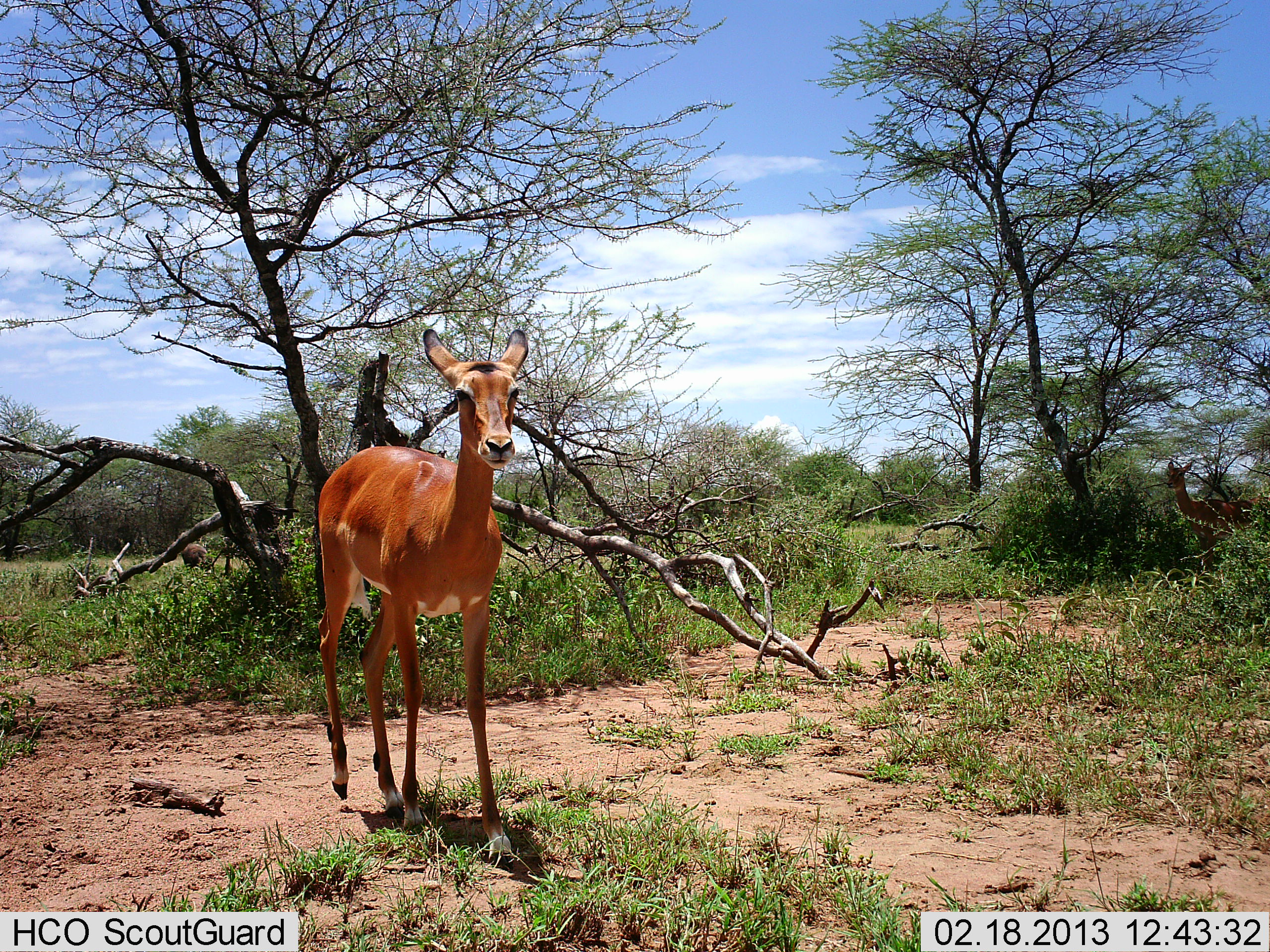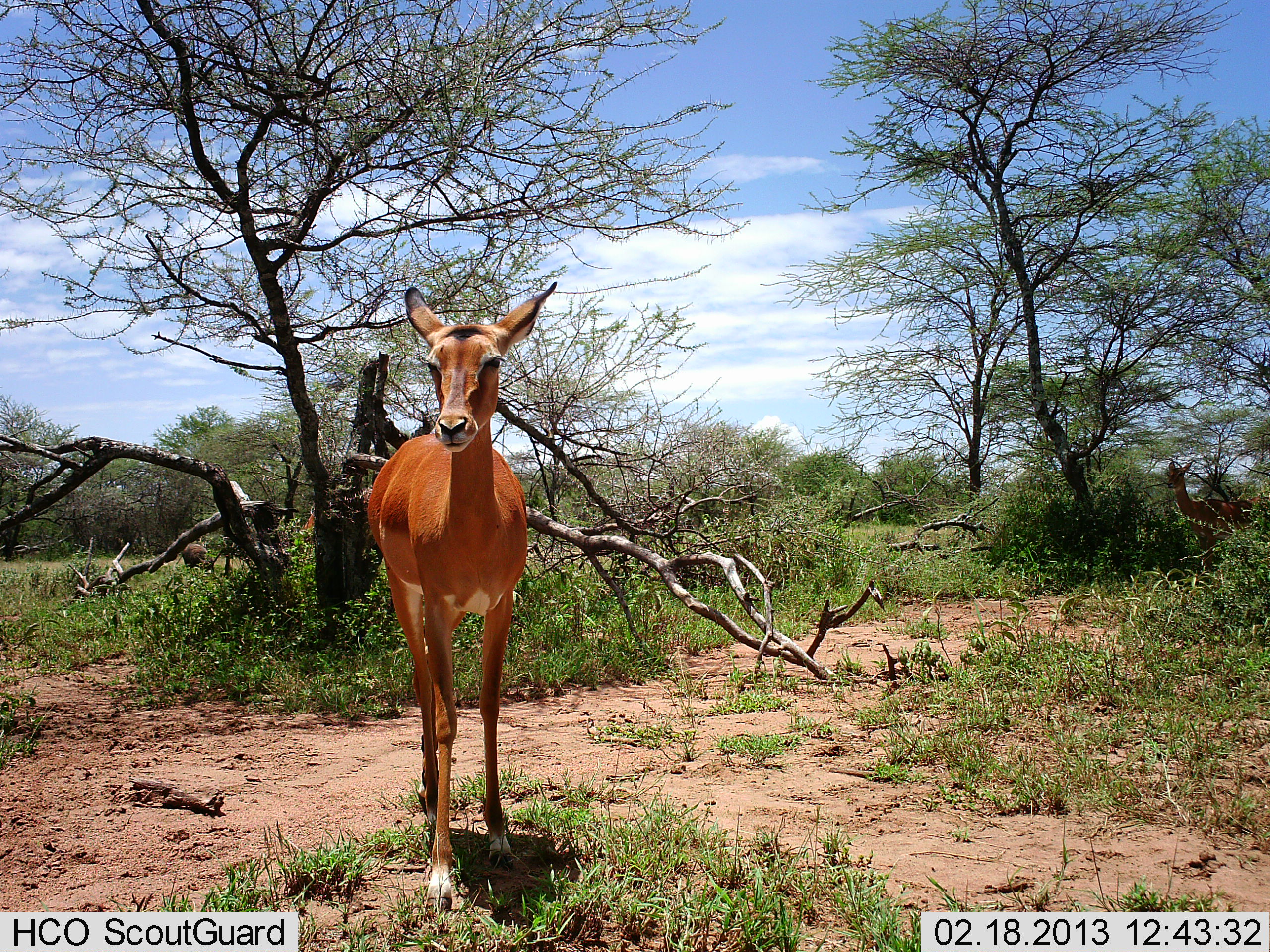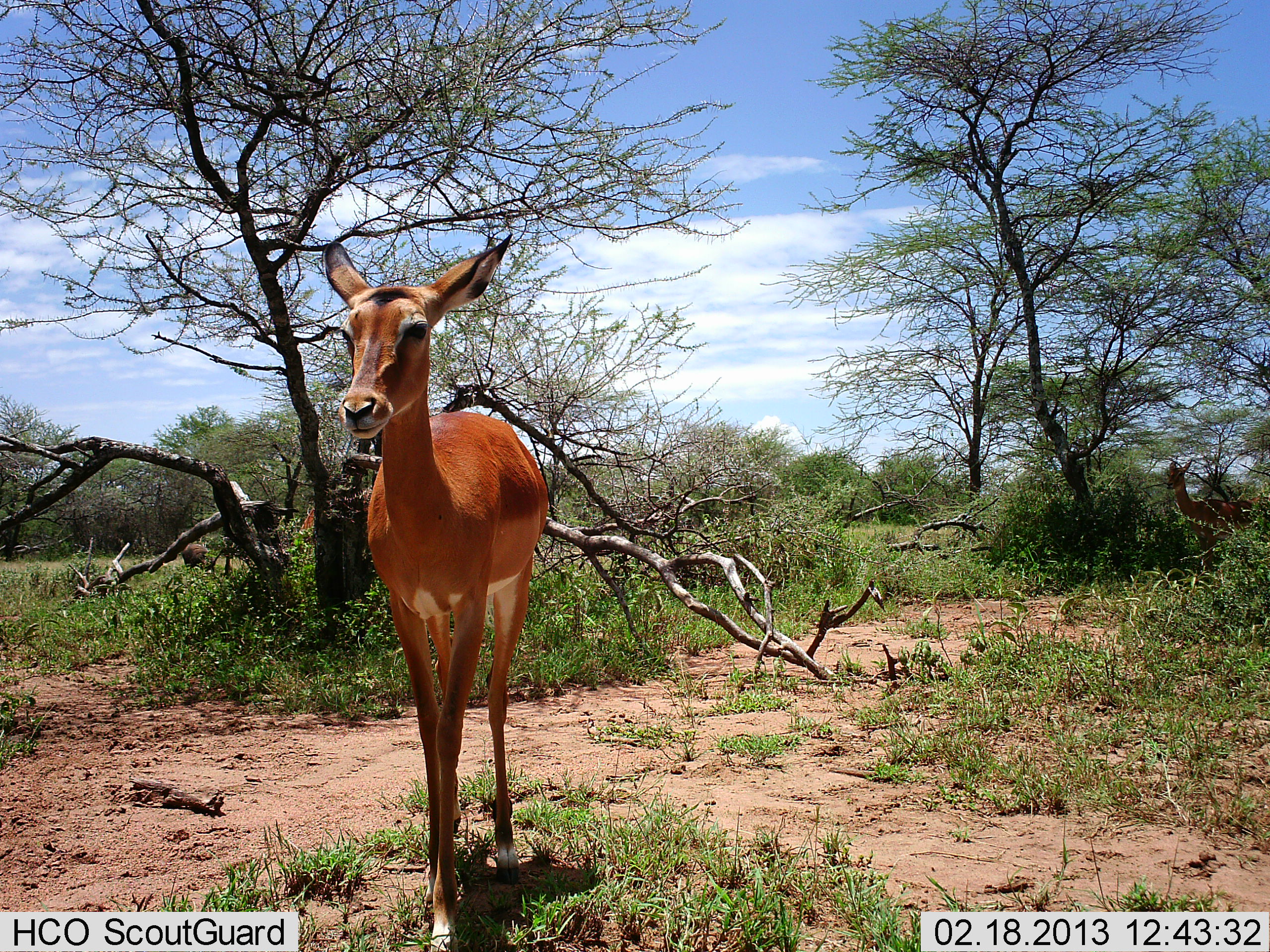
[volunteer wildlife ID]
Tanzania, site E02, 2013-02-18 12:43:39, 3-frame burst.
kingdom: Animalia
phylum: Chordata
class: Mammalia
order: Artiodactyla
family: Bovidae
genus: Aepyceros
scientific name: Aepyceros melampus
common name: impala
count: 1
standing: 76%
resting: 0%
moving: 40%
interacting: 0%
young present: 0%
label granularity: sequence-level